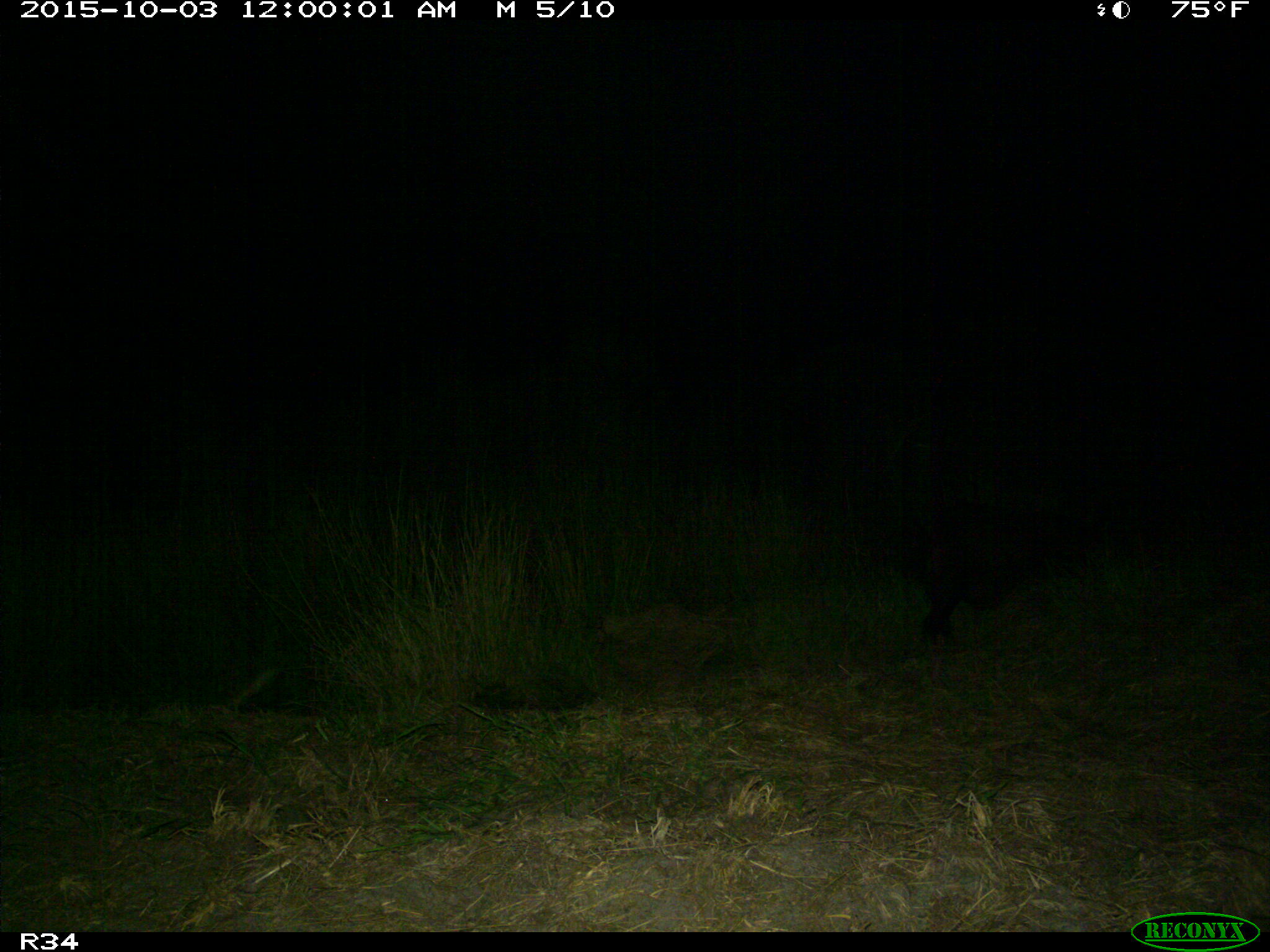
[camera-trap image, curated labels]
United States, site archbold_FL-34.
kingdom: Animalia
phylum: Chordata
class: Mammalia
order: Artiodactyla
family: Suidae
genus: Sus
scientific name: Sus scrofa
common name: wild boar